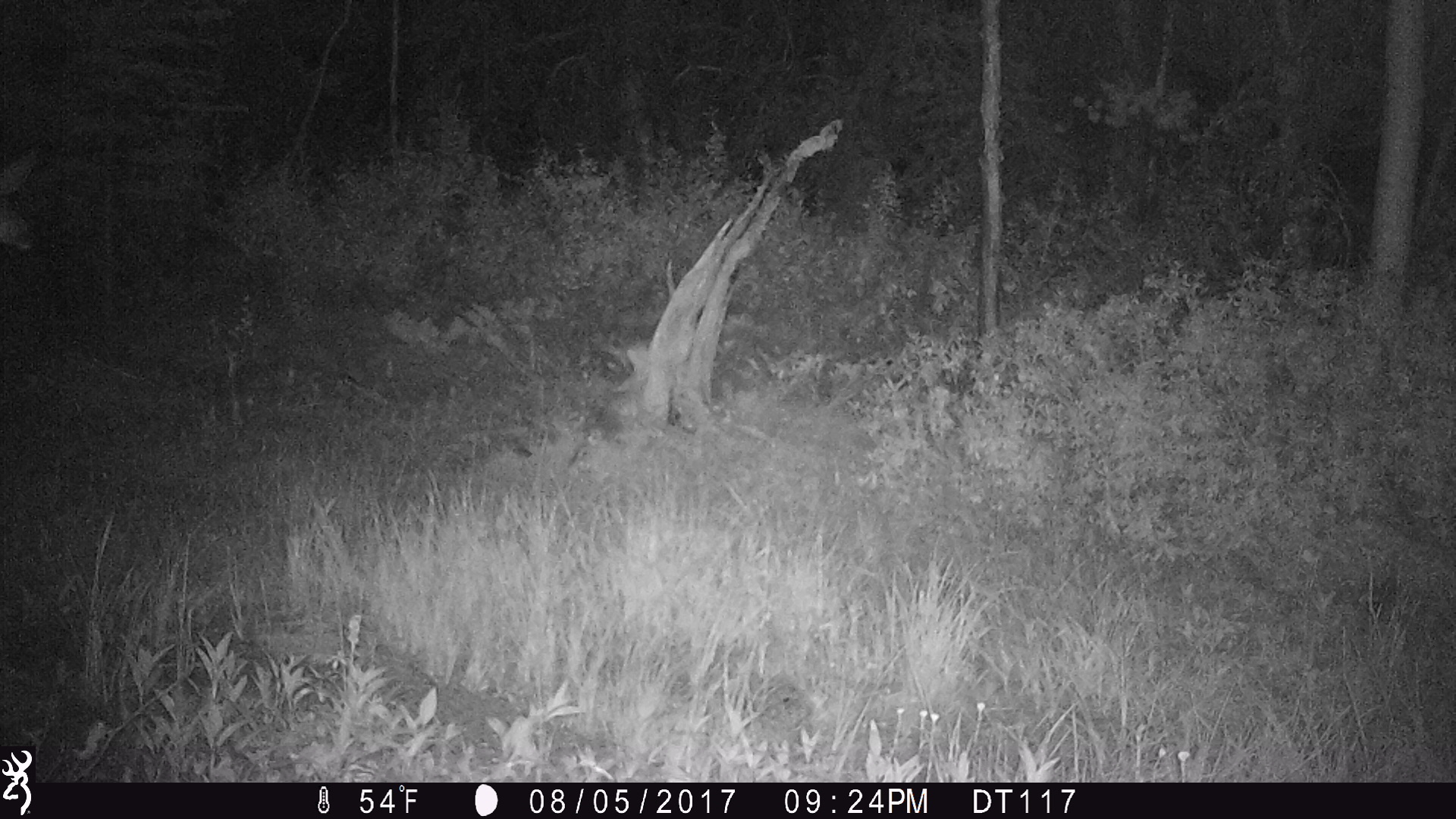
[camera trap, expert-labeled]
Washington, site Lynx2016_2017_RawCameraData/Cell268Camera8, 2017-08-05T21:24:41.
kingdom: Animalia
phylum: Chordata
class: Mammalia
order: Artiodactyla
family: Cervidae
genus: Odocoileus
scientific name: Odocoileus hemionus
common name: mule deer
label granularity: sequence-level